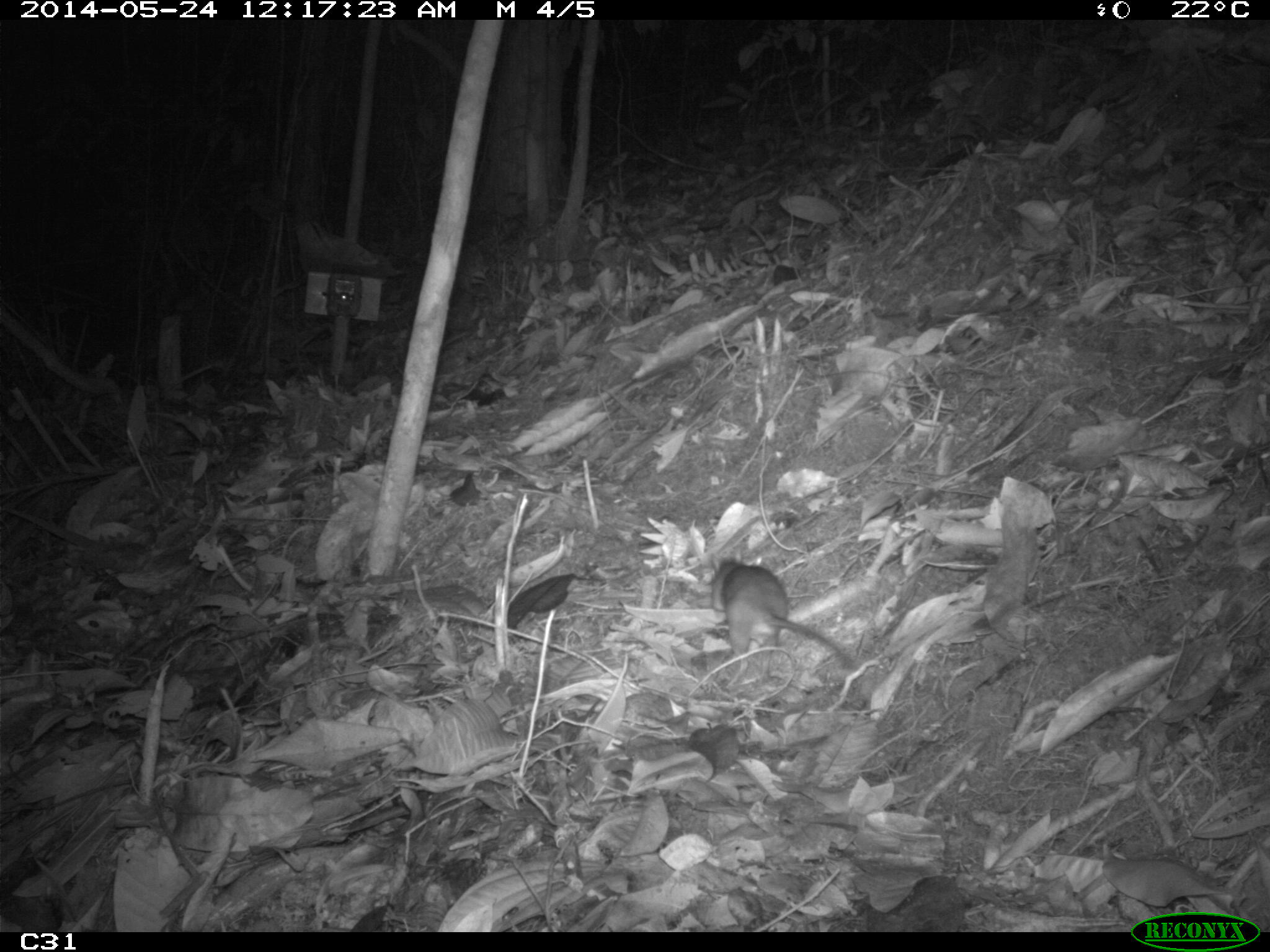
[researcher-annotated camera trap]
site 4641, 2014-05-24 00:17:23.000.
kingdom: Animalia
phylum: Chordata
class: Mammalia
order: Rodentia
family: Muridae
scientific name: Muridae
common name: mice, rats, and gerbils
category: unknown mouse or rat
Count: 1.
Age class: adult.